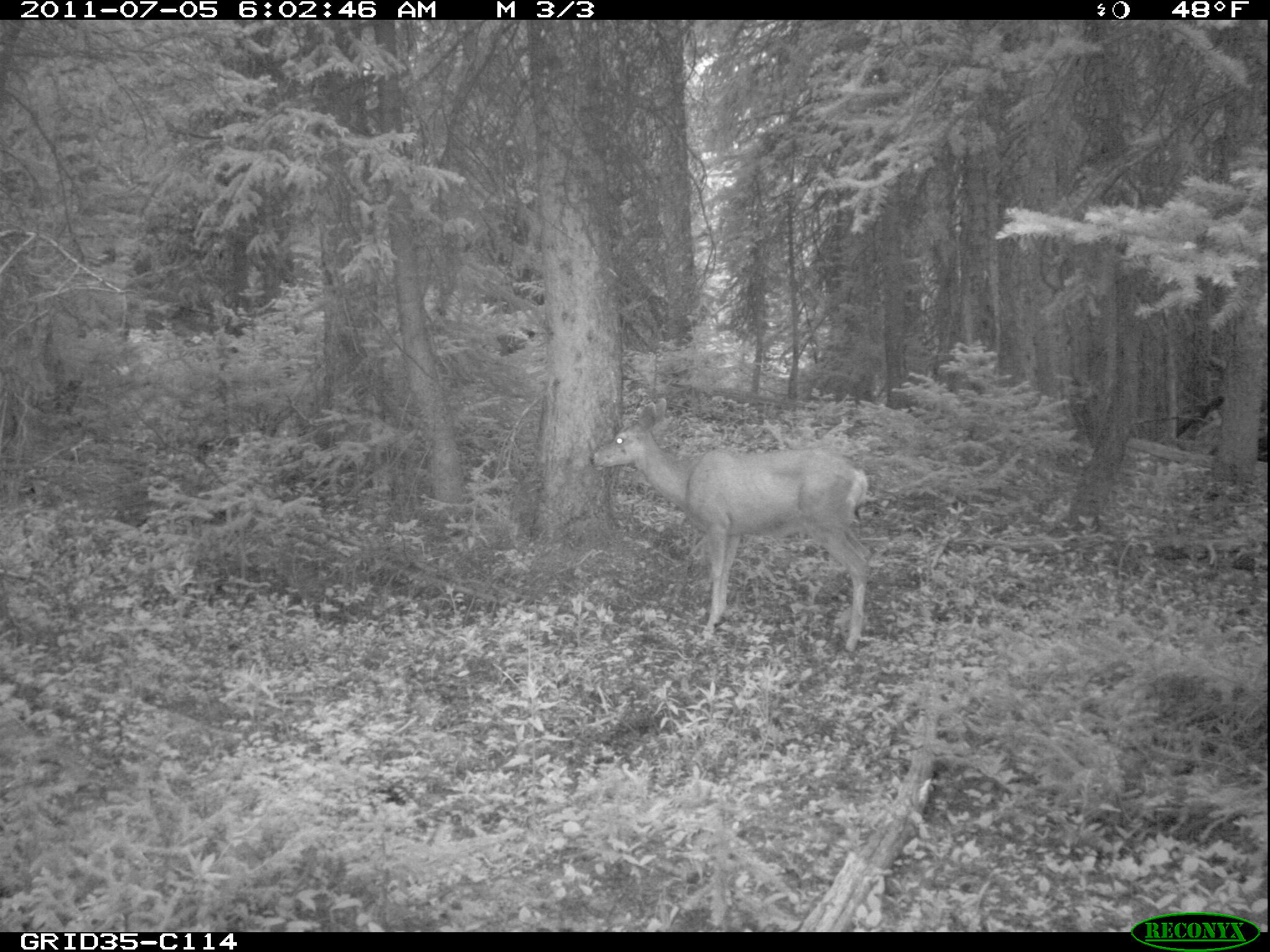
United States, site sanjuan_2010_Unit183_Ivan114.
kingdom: Animalia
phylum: Chordata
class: Mammalia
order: Artiodactyla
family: Cervidae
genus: Odocoileus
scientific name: Odocoileus hemionus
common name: mule deer